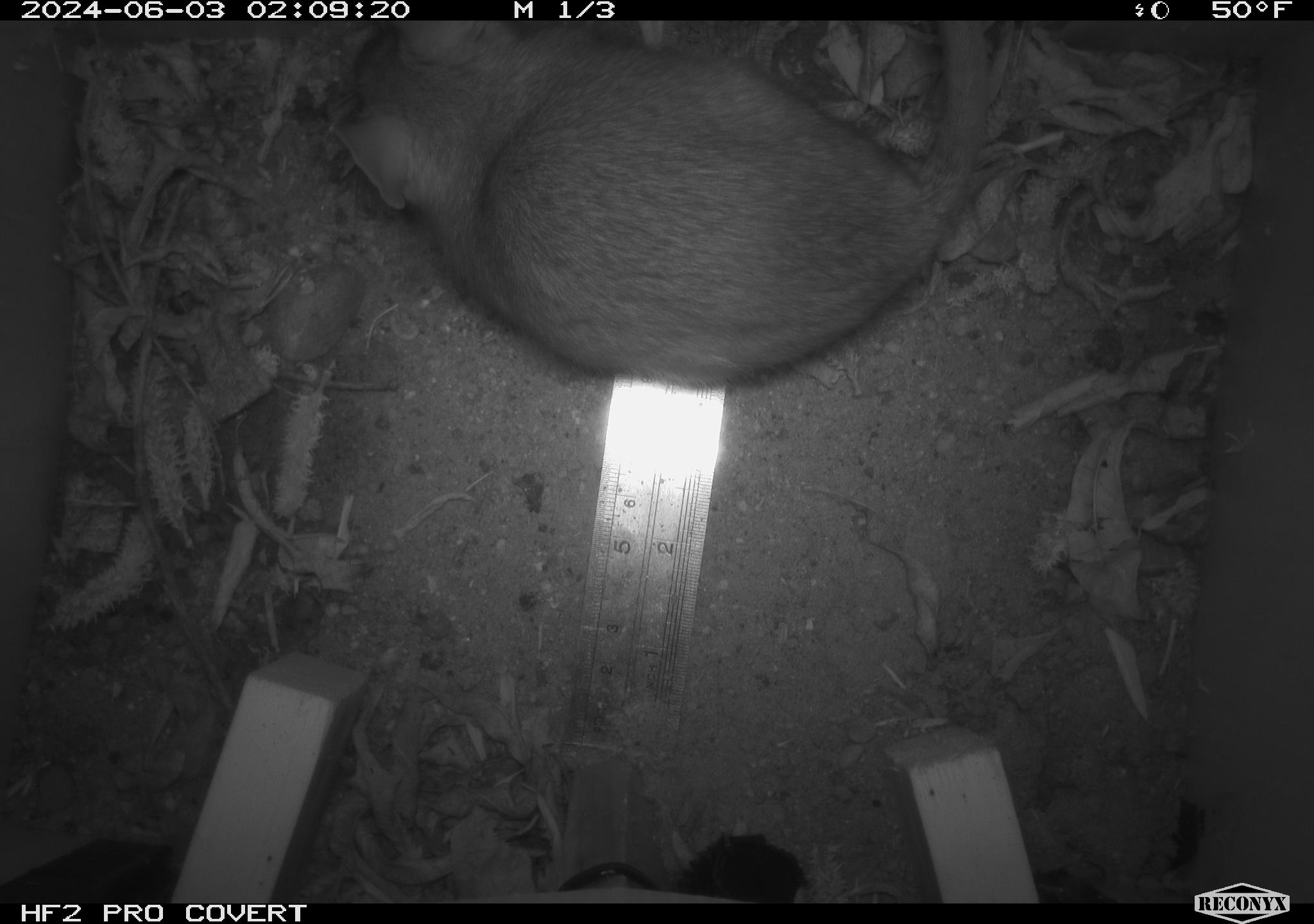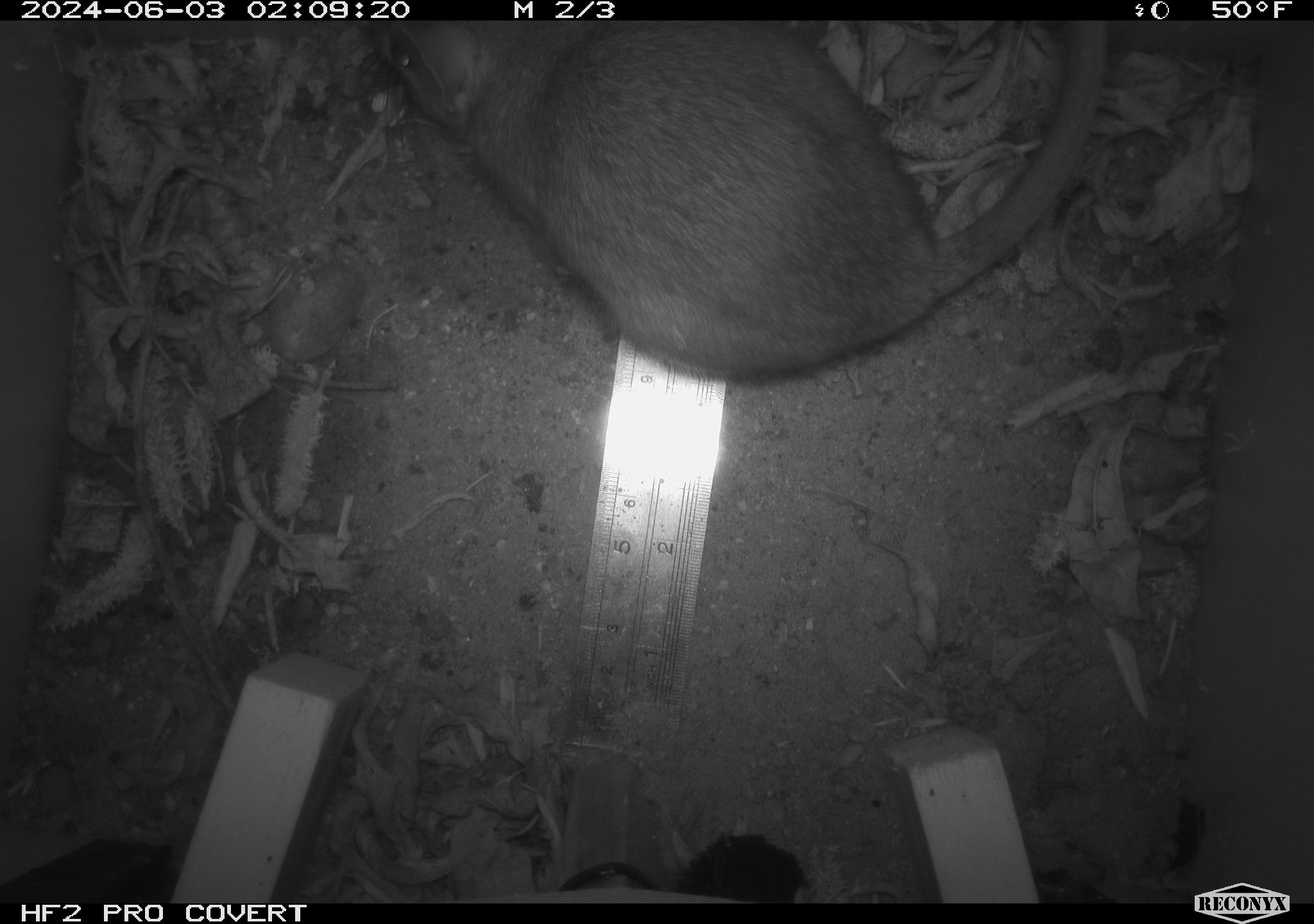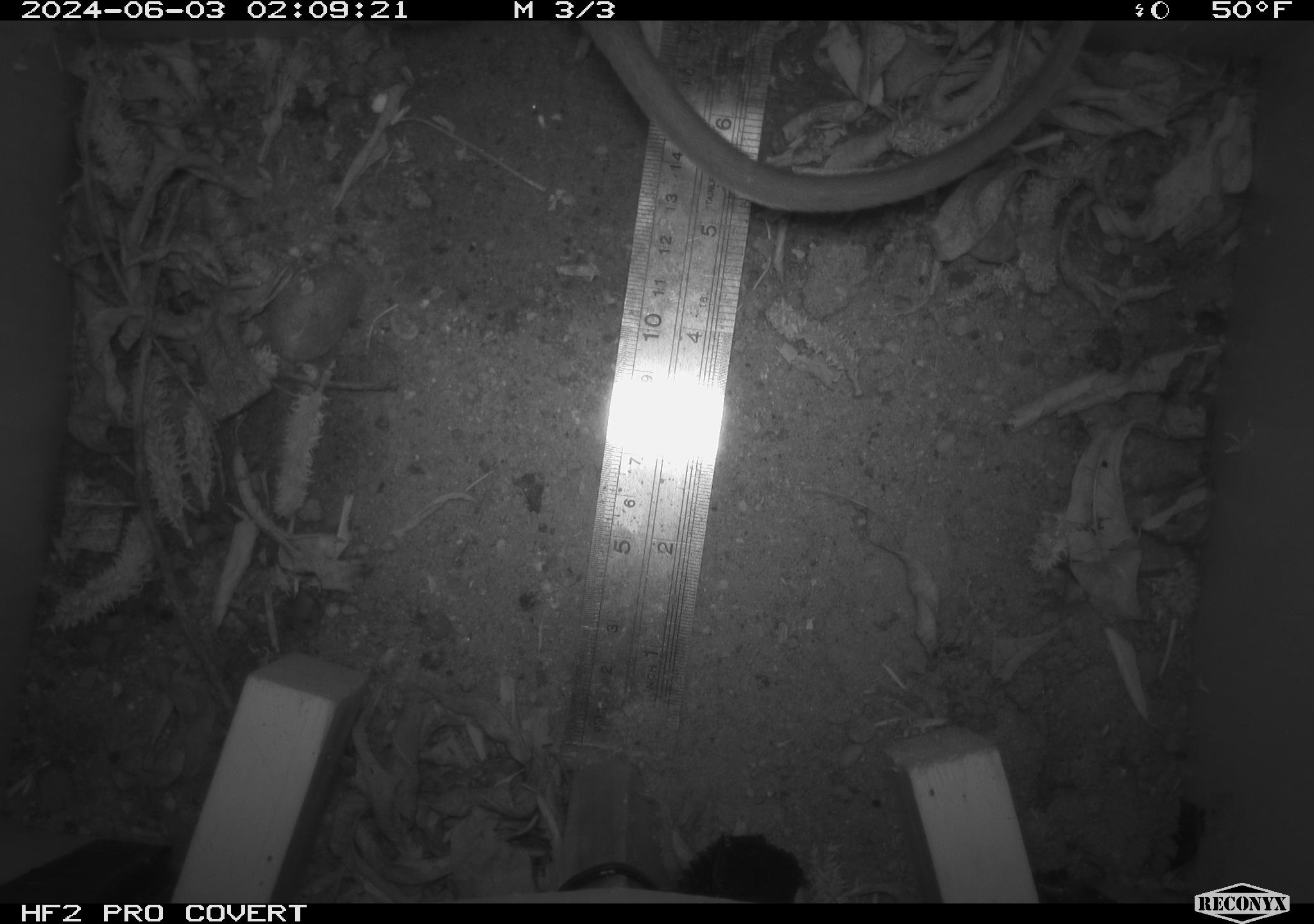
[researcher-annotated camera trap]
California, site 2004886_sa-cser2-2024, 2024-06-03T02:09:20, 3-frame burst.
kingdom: Animalia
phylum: Chordata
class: Mammalia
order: Rodentia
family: Muridae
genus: Rattus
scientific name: Rattus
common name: rat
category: rattus species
Rattus species (rat) (Rattus).